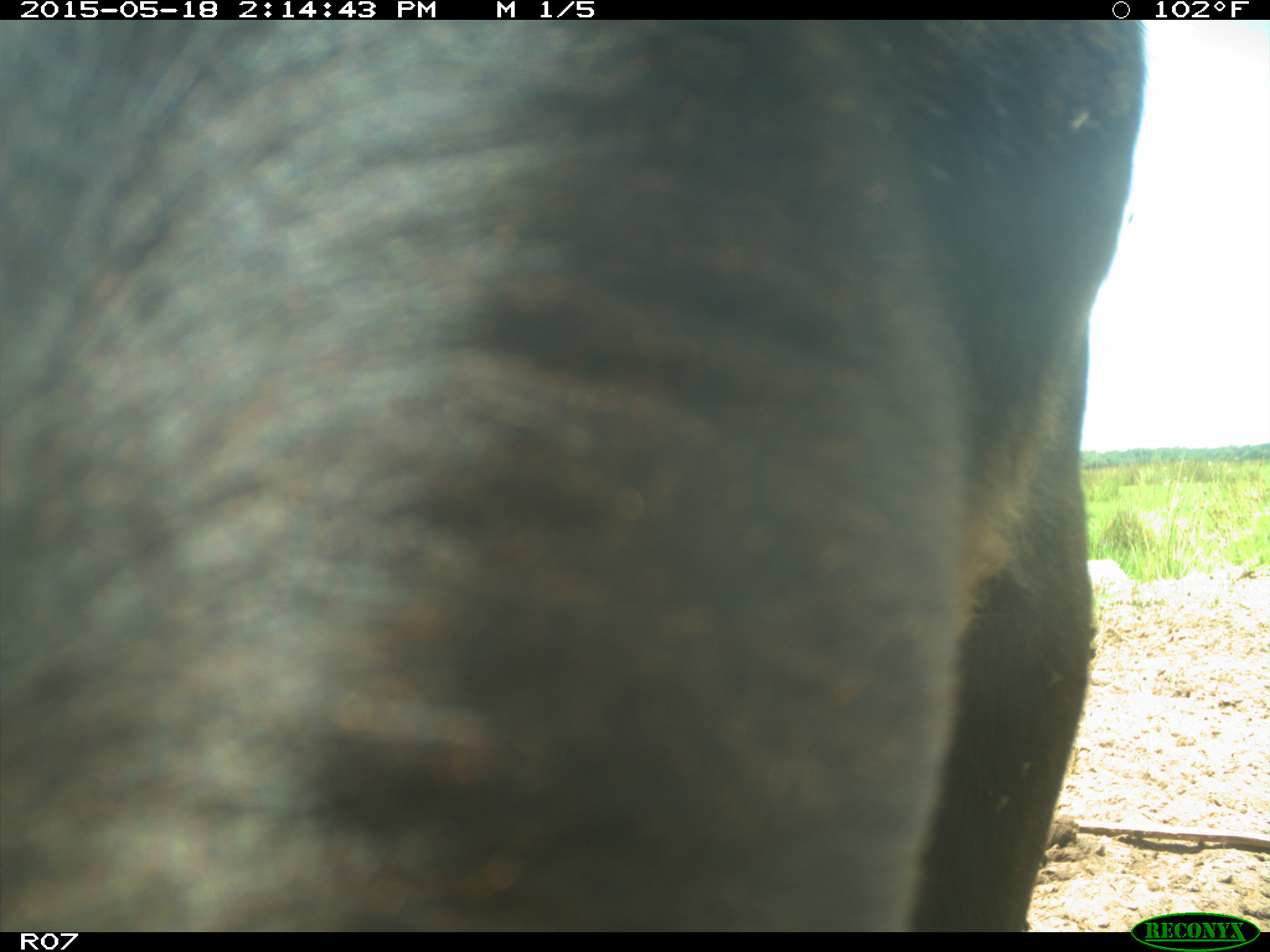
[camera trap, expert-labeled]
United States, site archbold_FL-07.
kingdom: Animalia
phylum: Chordata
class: Mammalia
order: Artiodactyla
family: Bovidae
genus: Bos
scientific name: Bos taurus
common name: domestic cow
Bos taurus (domestic cow).